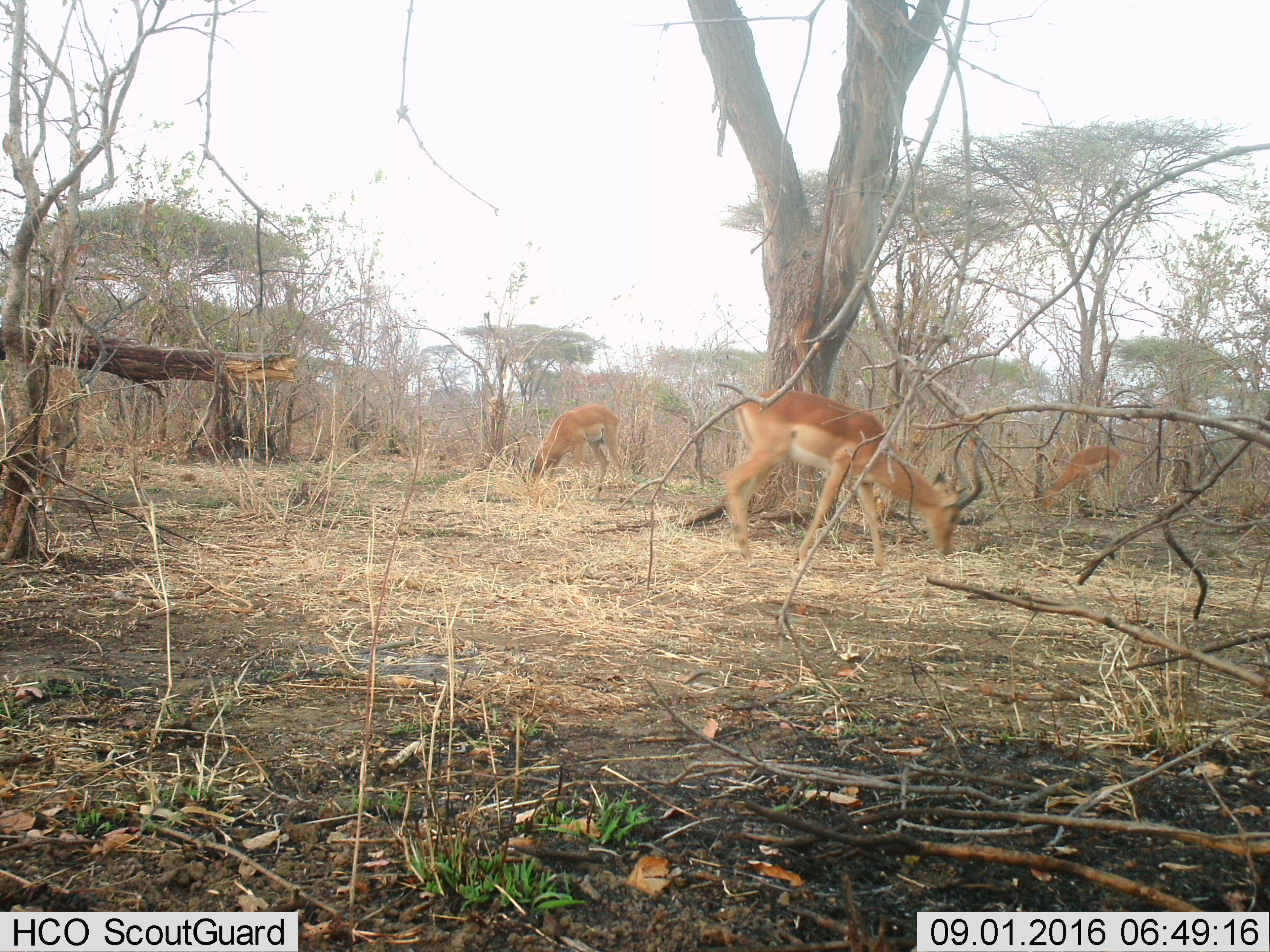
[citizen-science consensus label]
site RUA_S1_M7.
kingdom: Animalia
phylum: Chordata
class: Mammalia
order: Artiodactyla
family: Bovidae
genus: Aepyceros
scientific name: Aepyceros melampus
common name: impala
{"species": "impala (Aepyceros melampus)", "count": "3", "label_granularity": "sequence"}